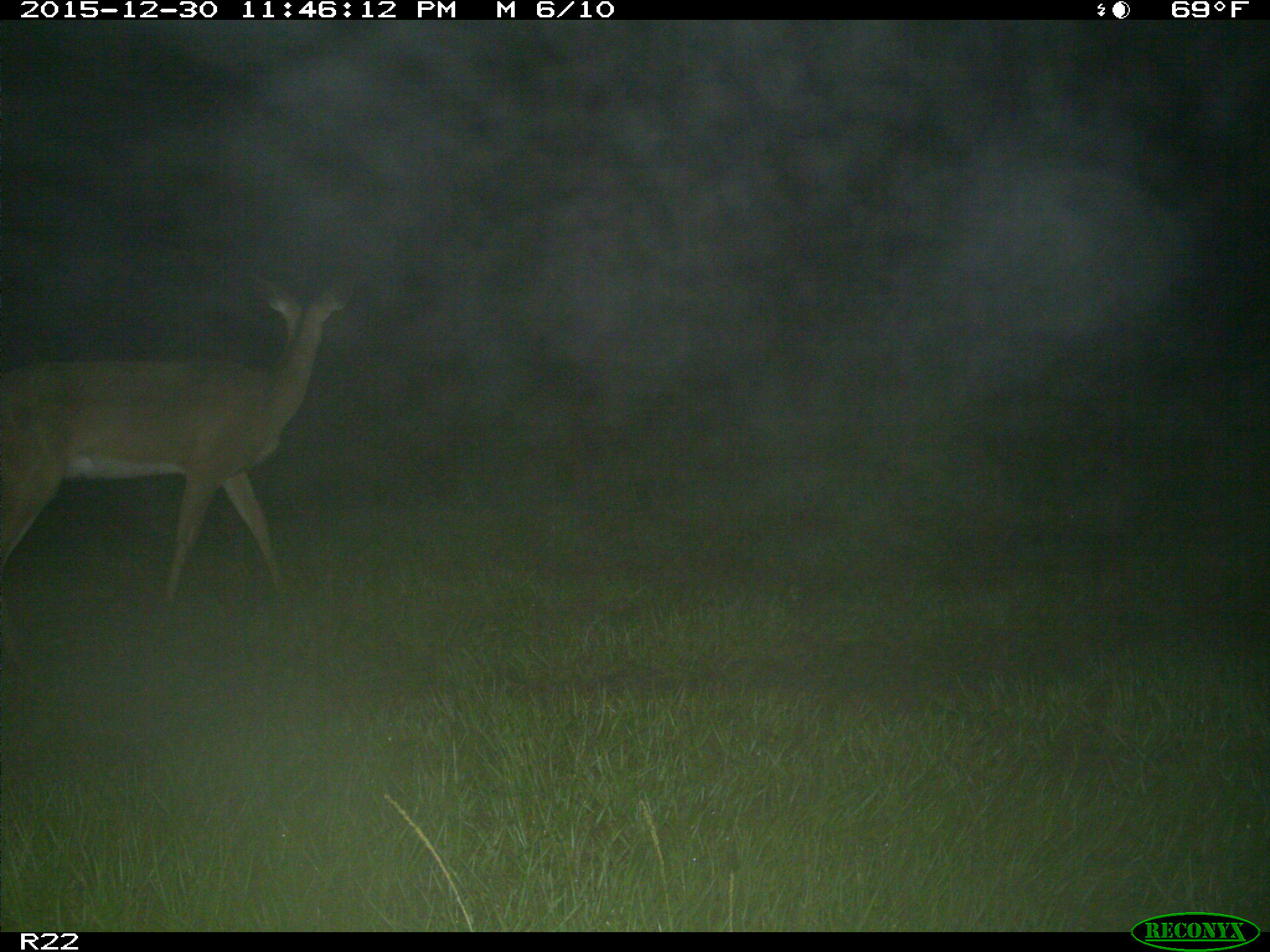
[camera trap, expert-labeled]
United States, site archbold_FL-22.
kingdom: Animalia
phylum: Chordata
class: Mammalia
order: Artiodactyla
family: Cervidae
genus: Odocoileus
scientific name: Odocoileus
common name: deer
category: unidentified deer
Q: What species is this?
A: Unidentified deer (deer) (Odocoileus).